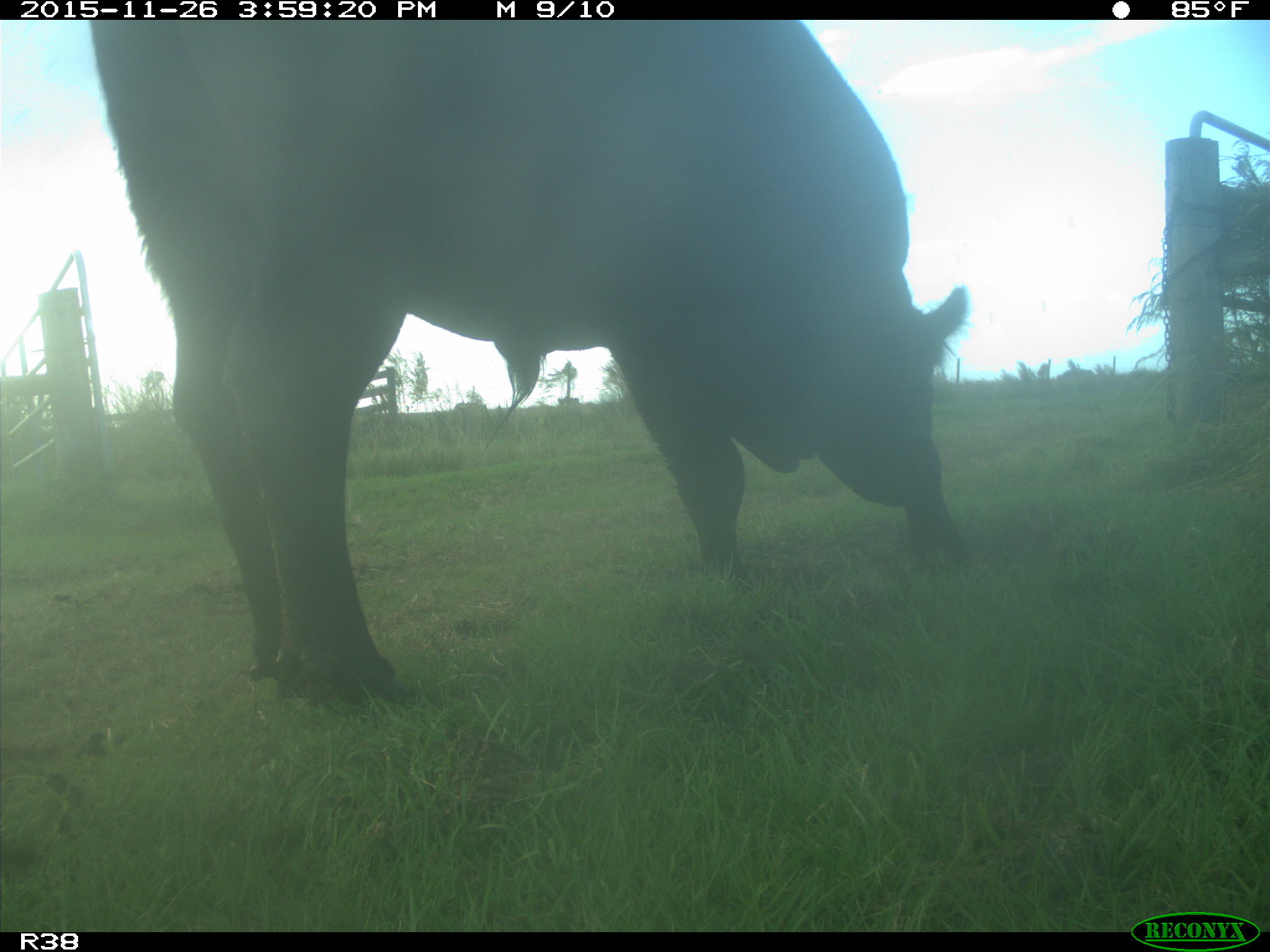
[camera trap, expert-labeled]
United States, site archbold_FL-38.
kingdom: Animalia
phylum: Chordata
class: Mammalia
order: Artiodactyla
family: Bovidae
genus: Bos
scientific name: Bos taurus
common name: domestic cow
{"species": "Bos taurus (domestic cow)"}